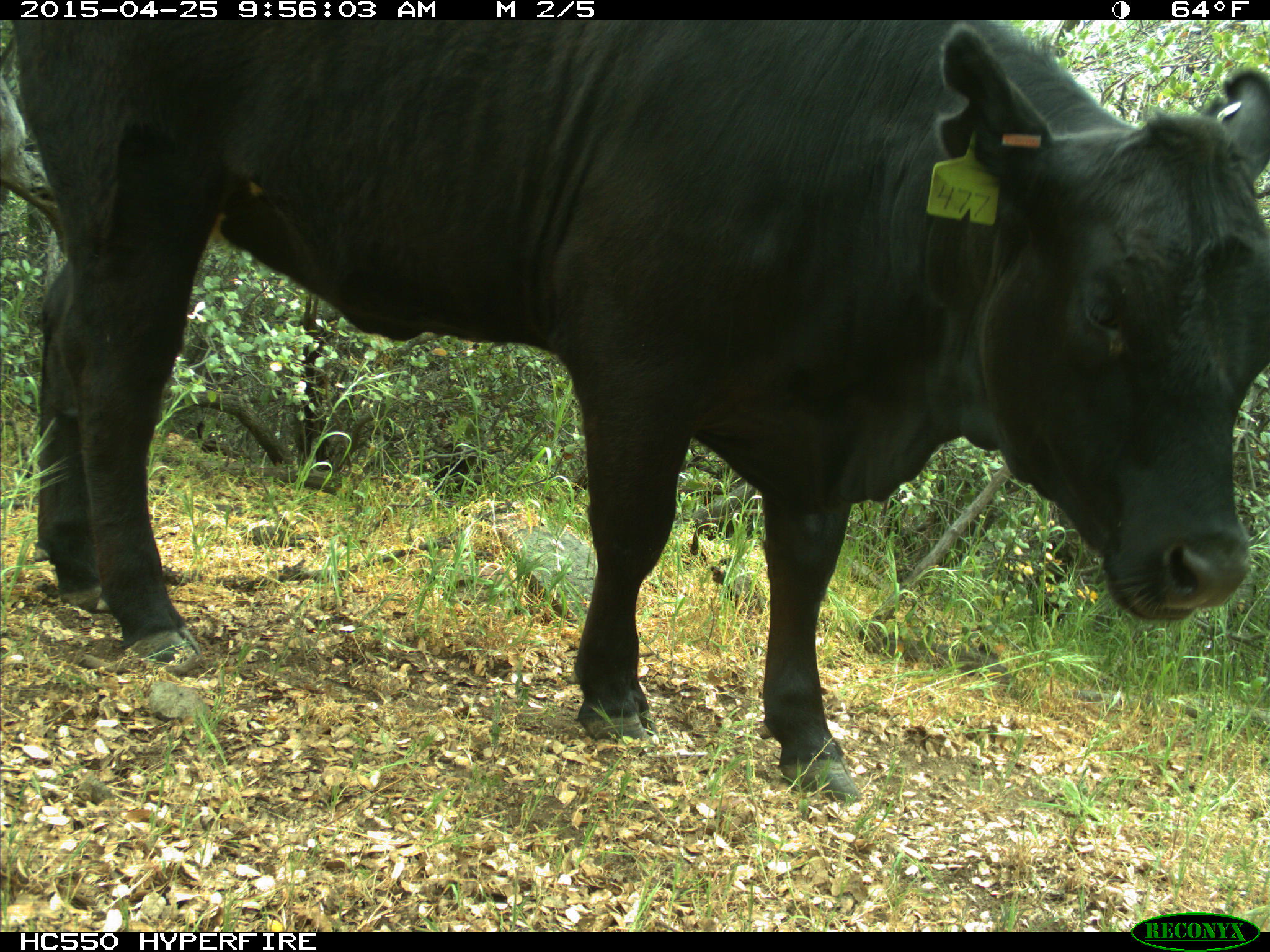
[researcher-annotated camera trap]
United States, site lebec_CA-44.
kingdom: Animalia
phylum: Chordata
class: Mammalia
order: Artiodactyla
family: Suidae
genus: Sus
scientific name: Sus scrofa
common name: wild boar